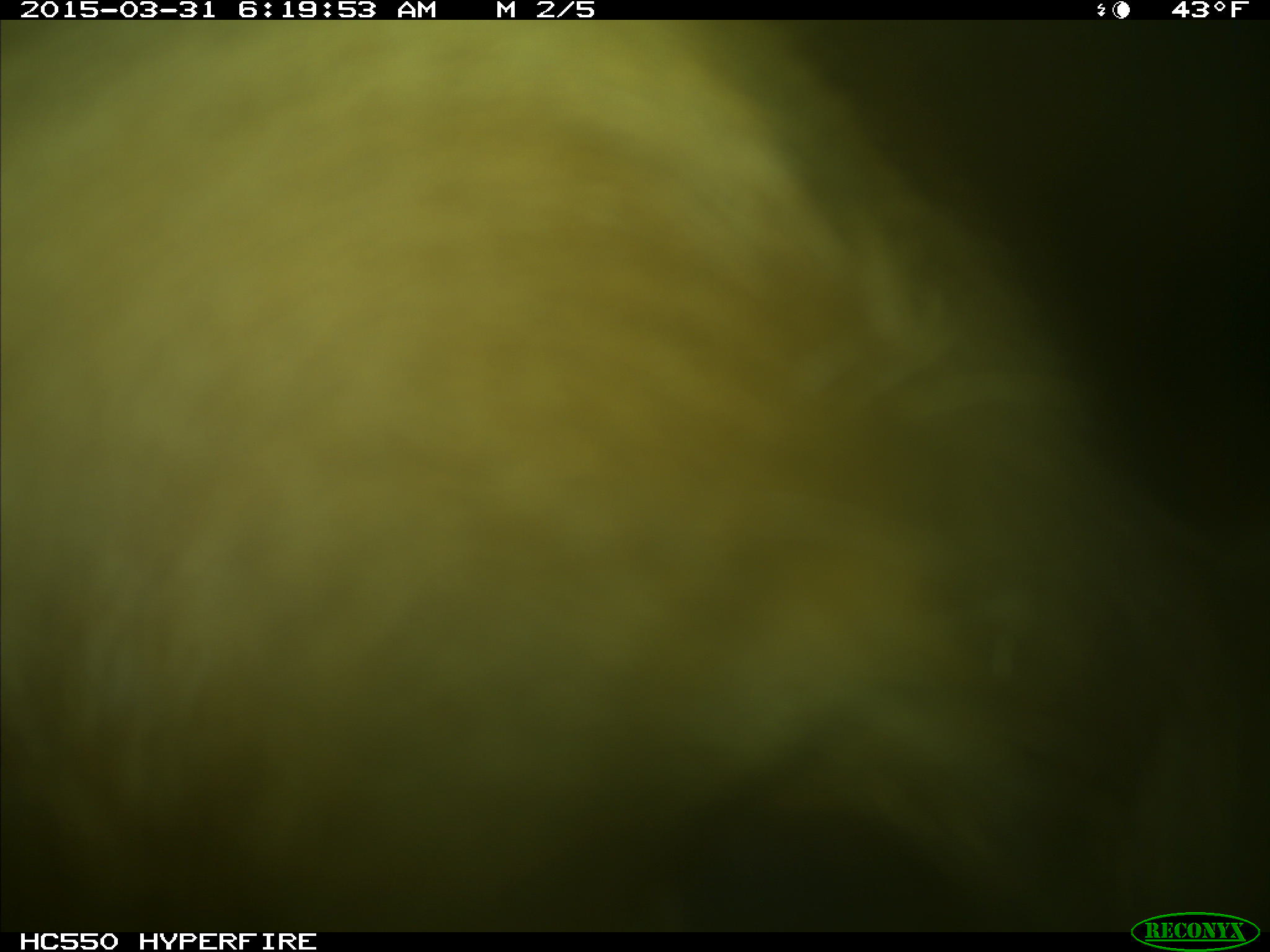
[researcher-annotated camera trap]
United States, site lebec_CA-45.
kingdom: Animalia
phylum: Chordata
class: Mammalia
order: Artiodactyla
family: Bovidae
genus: Bos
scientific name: Bos taurus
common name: domestic cow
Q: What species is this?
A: Bos taurus (domestic cow).